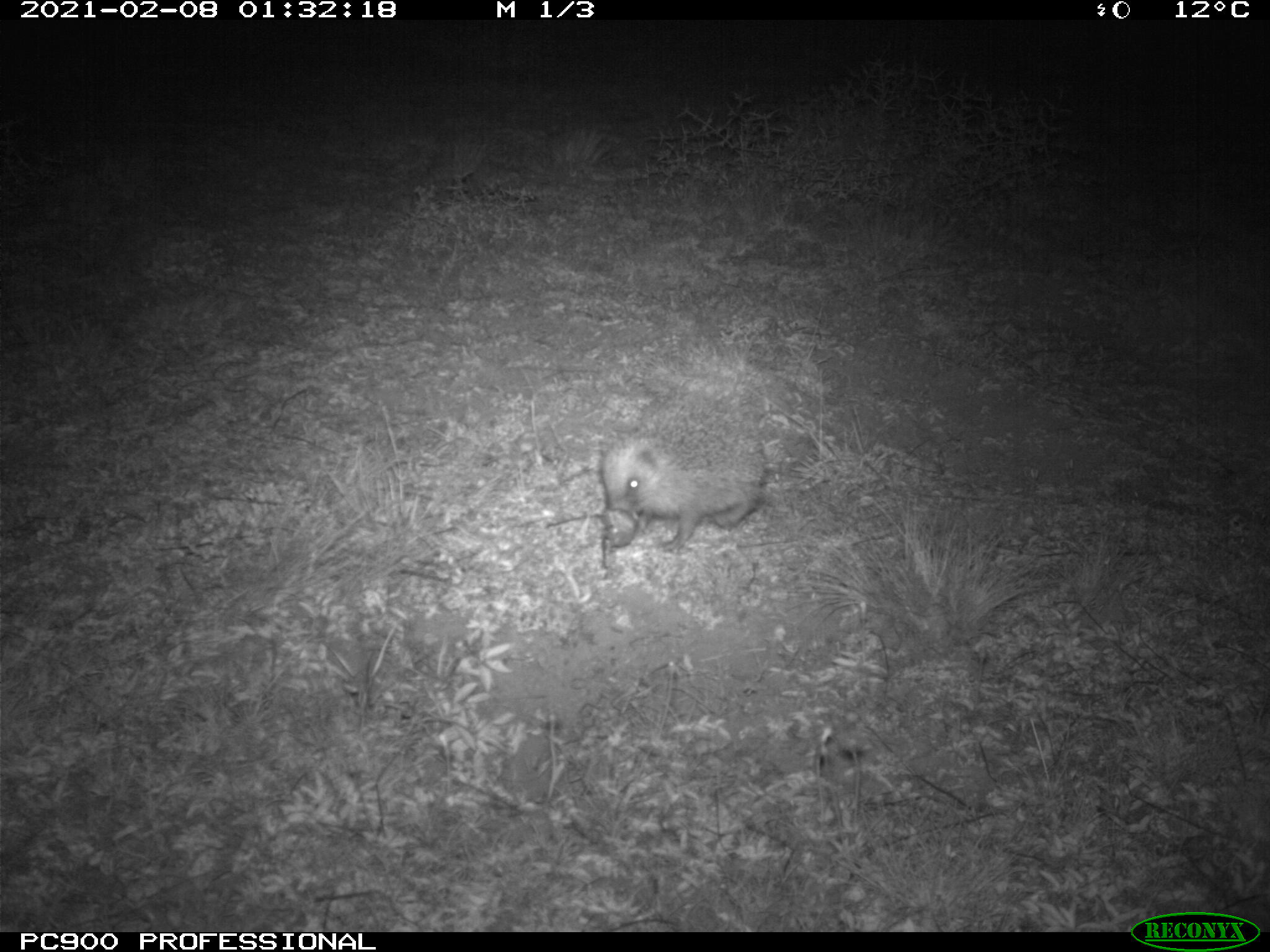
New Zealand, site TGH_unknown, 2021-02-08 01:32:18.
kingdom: Animalia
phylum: Chordata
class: Mammalia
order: Eulipotyphla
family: Erinaceidae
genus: Erinaceus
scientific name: Erinaceus europaeus europaeus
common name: european hedgehog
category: hedgehog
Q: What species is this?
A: Hedgehog (european hedgehog) (Erinaceus europaeus europaeus).